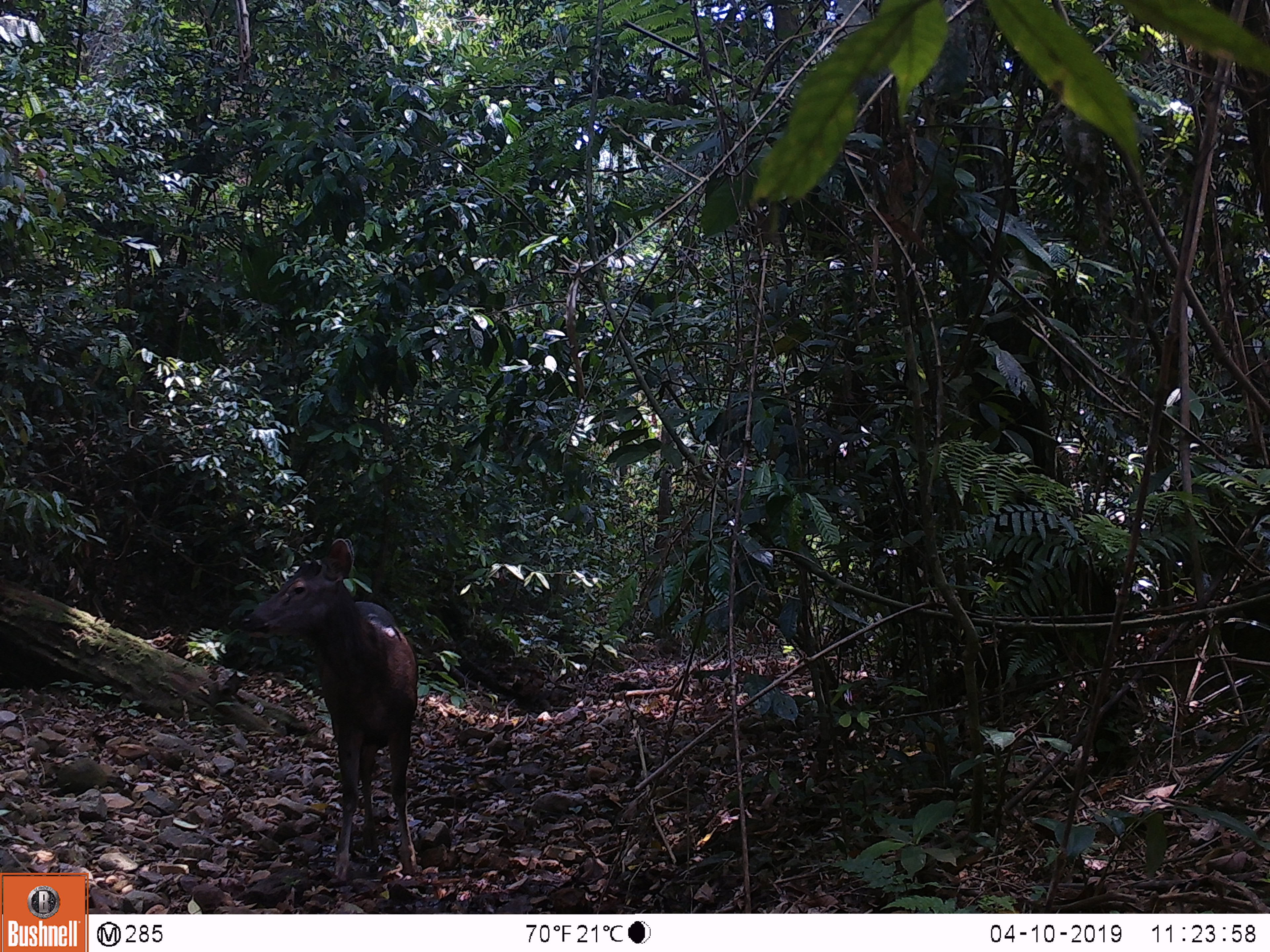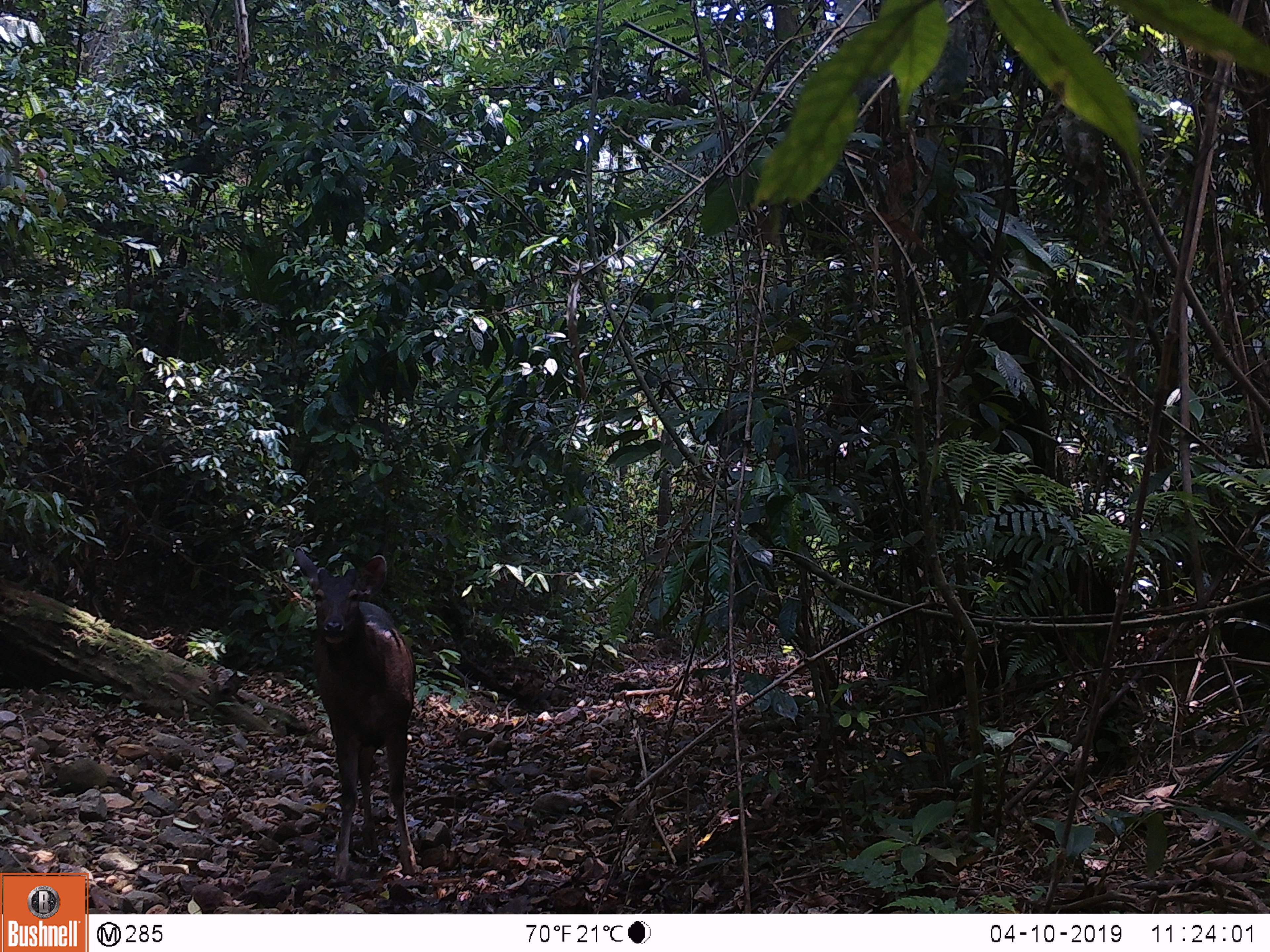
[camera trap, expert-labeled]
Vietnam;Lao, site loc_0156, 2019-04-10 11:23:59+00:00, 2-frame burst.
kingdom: Animalia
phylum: Chordata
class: Mammalia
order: Artiodactyla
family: Cervidae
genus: Rusa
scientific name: Rusa unicolor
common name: sambar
Sambar (Rusa unicolor). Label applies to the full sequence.